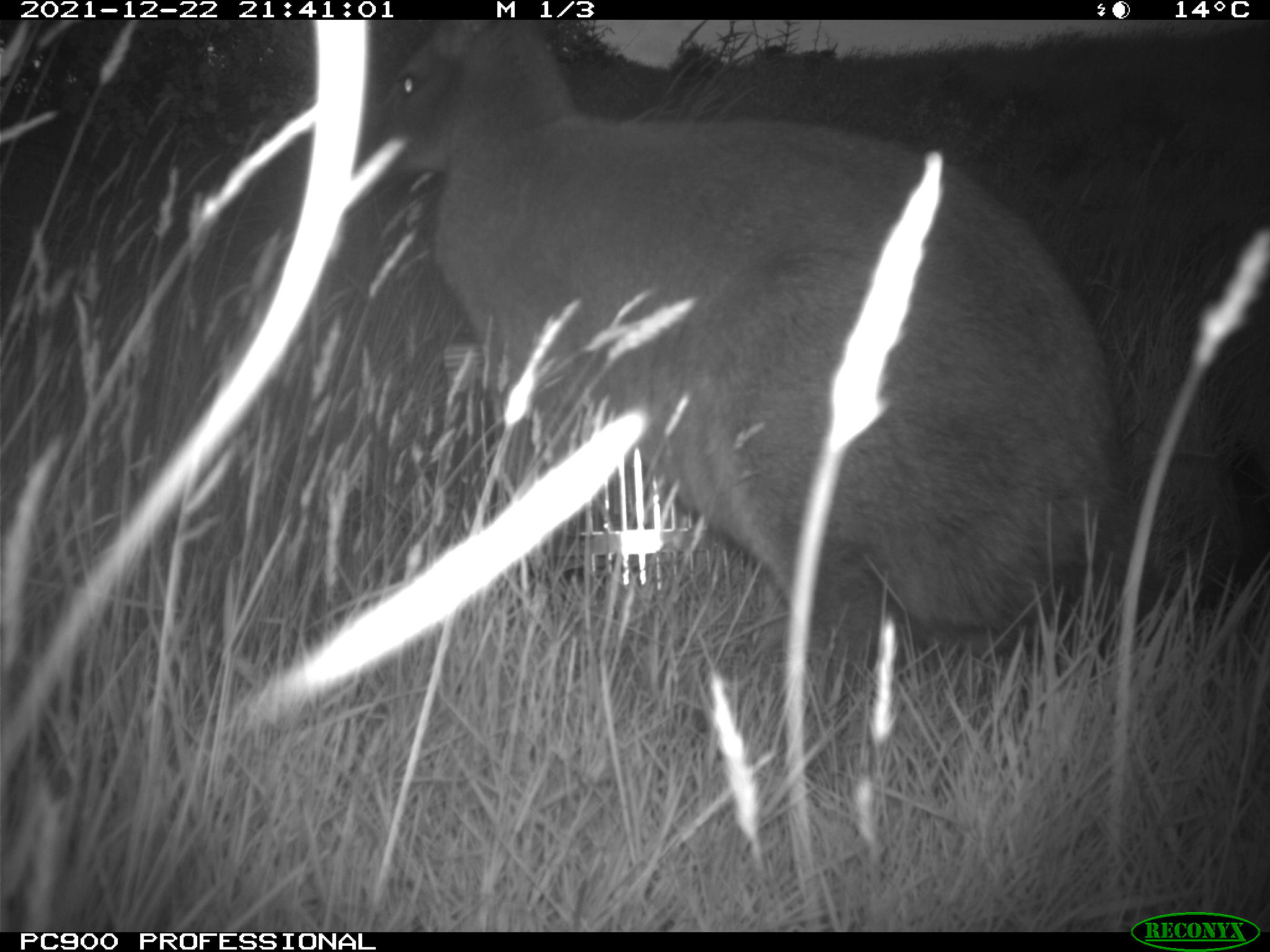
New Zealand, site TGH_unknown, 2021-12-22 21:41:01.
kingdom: Animalia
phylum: Chordata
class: Mammalia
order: Diprotodontia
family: Macropodidae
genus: Notamacropus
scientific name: Notamacropus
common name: wallaby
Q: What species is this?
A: Wallaby (Notamacropus).